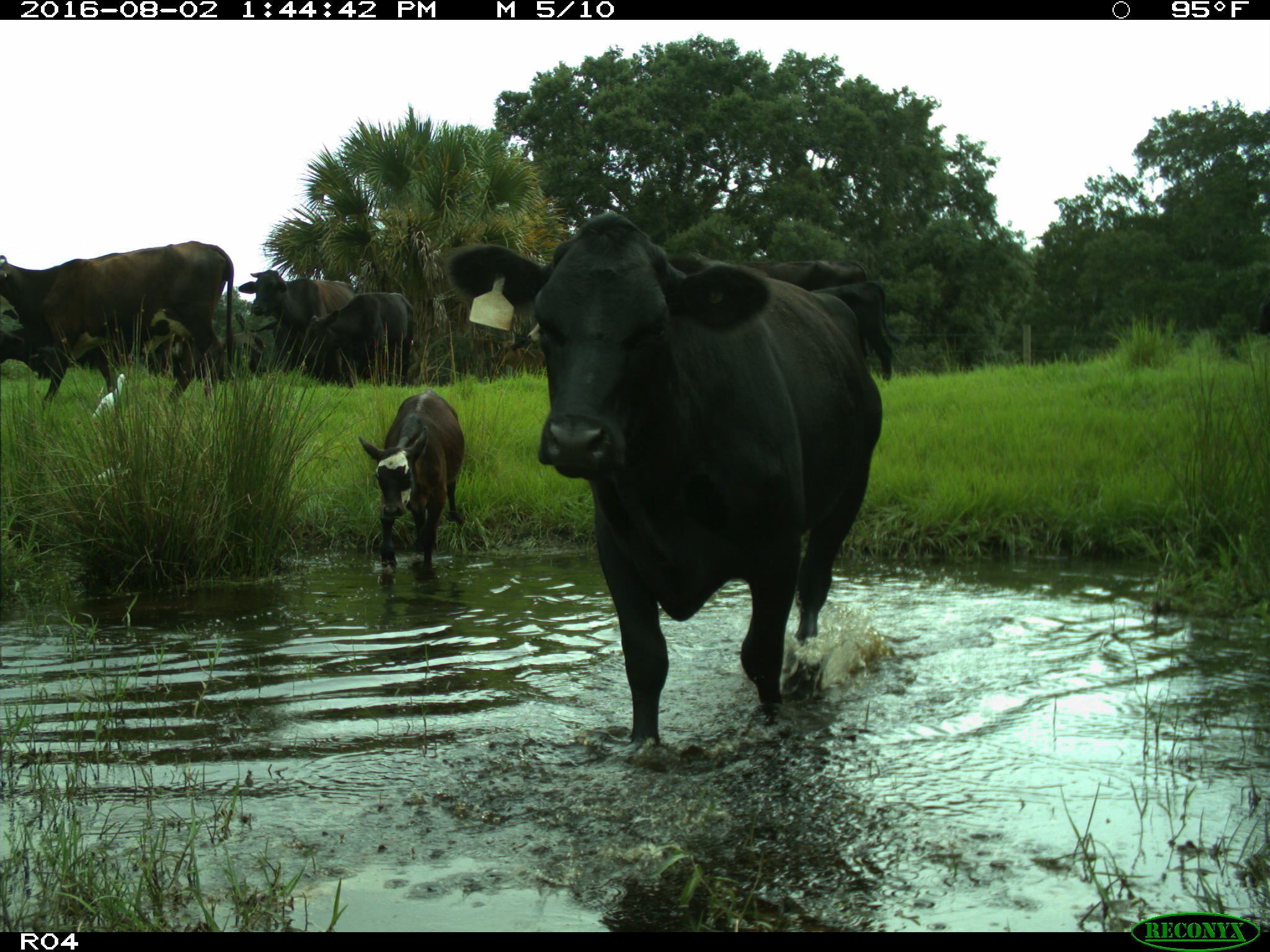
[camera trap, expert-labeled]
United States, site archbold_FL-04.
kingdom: Animalia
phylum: Chordata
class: Mammalia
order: Artiodactyla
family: Bovidae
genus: Bos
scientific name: Bos taurus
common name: domestic cow